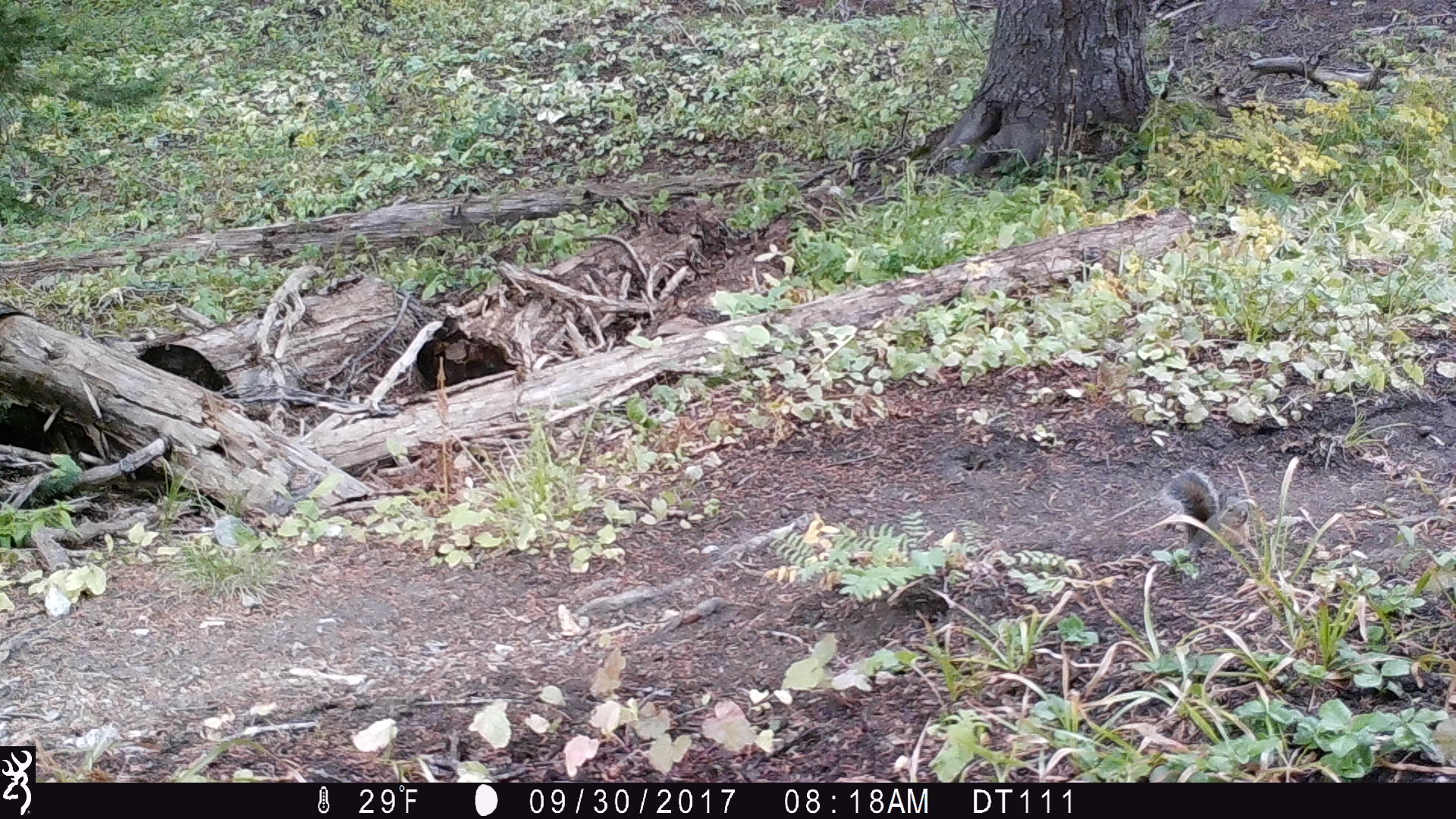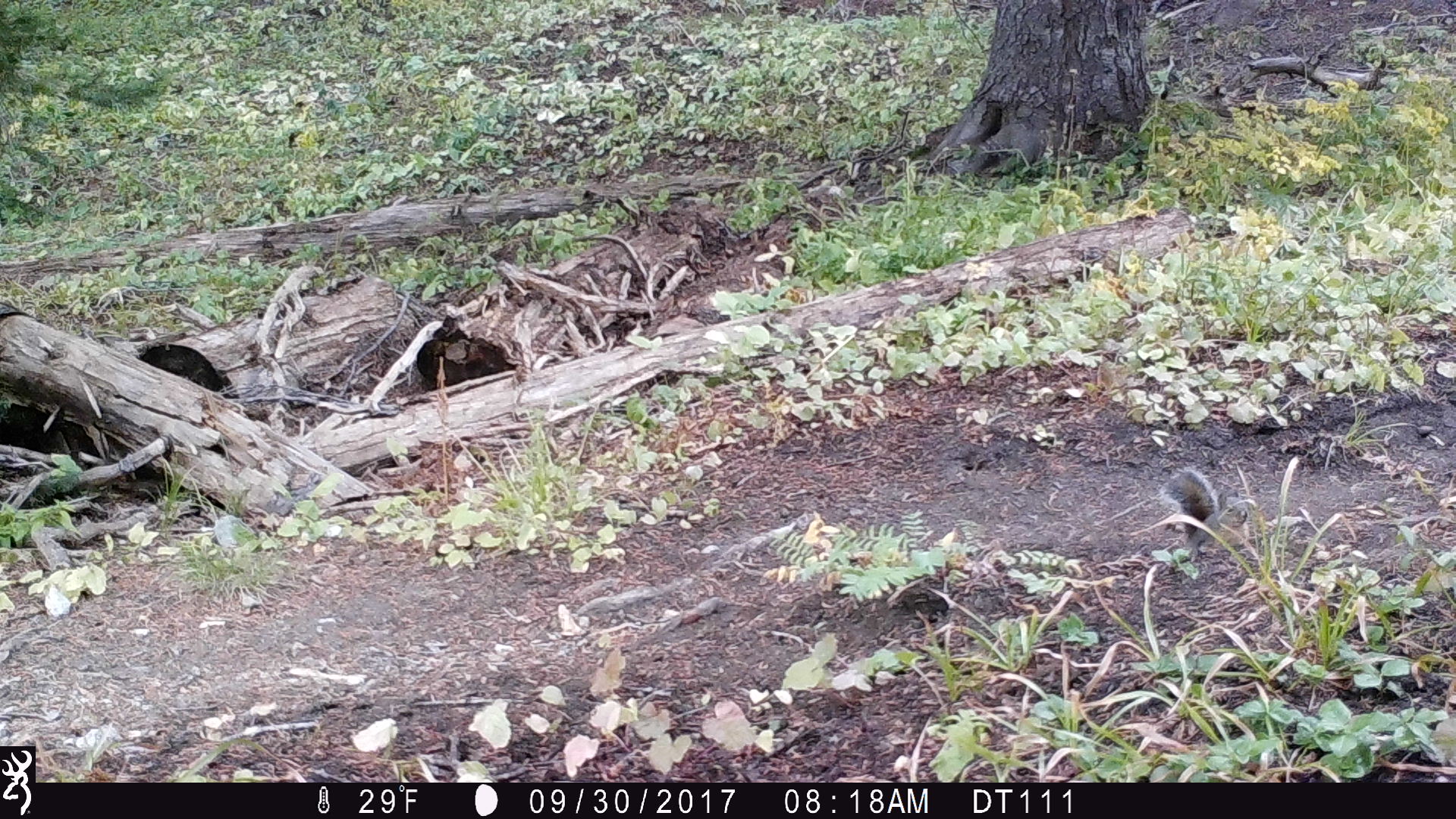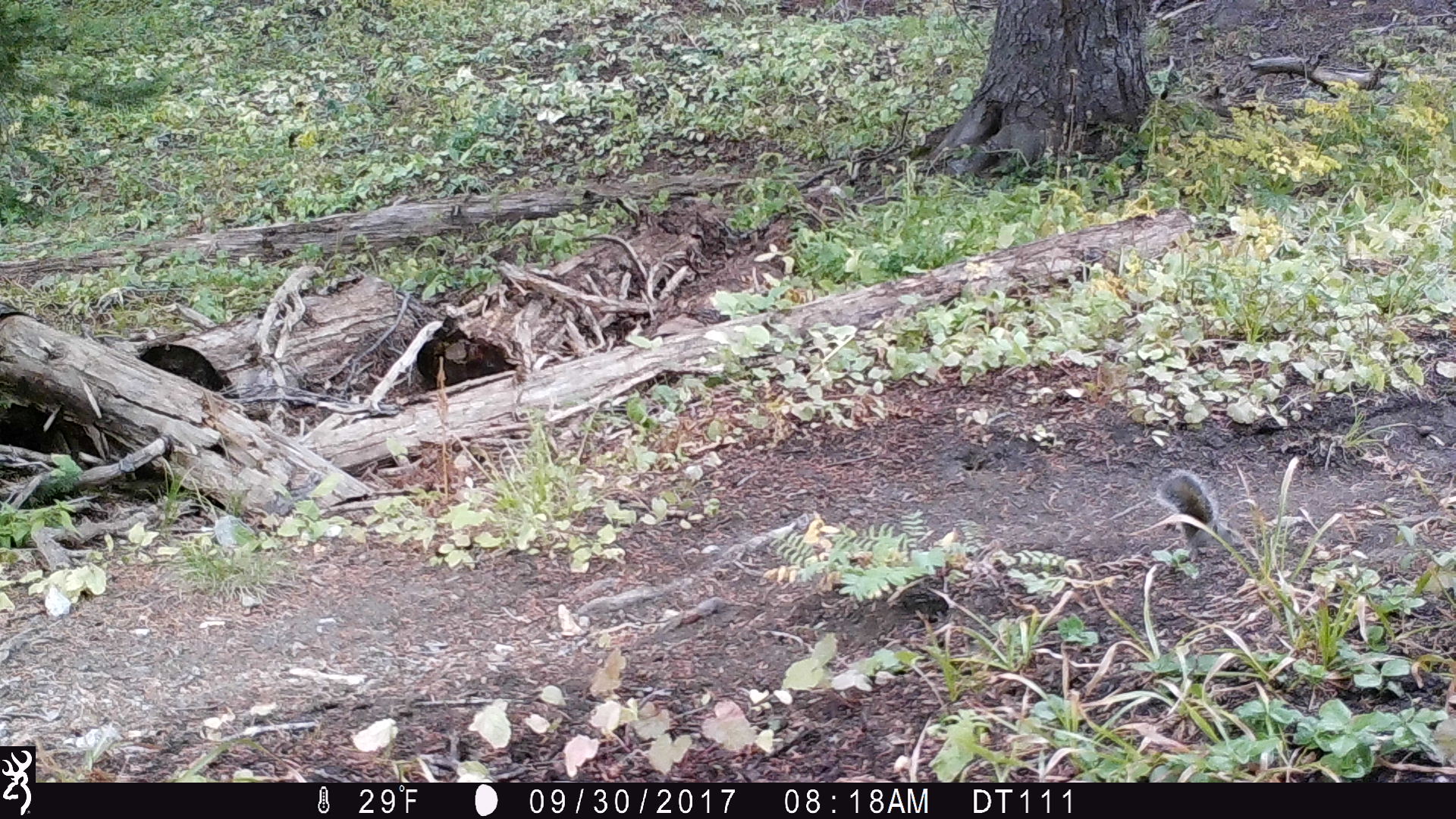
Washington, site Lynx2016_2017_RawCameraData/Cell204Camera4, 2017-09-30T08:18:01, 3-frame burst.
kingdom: Animalia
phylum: Chordata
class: Mammalia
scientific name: Mammalia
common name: small mammal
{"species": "small mammal (Mammalia)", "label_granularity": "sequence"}